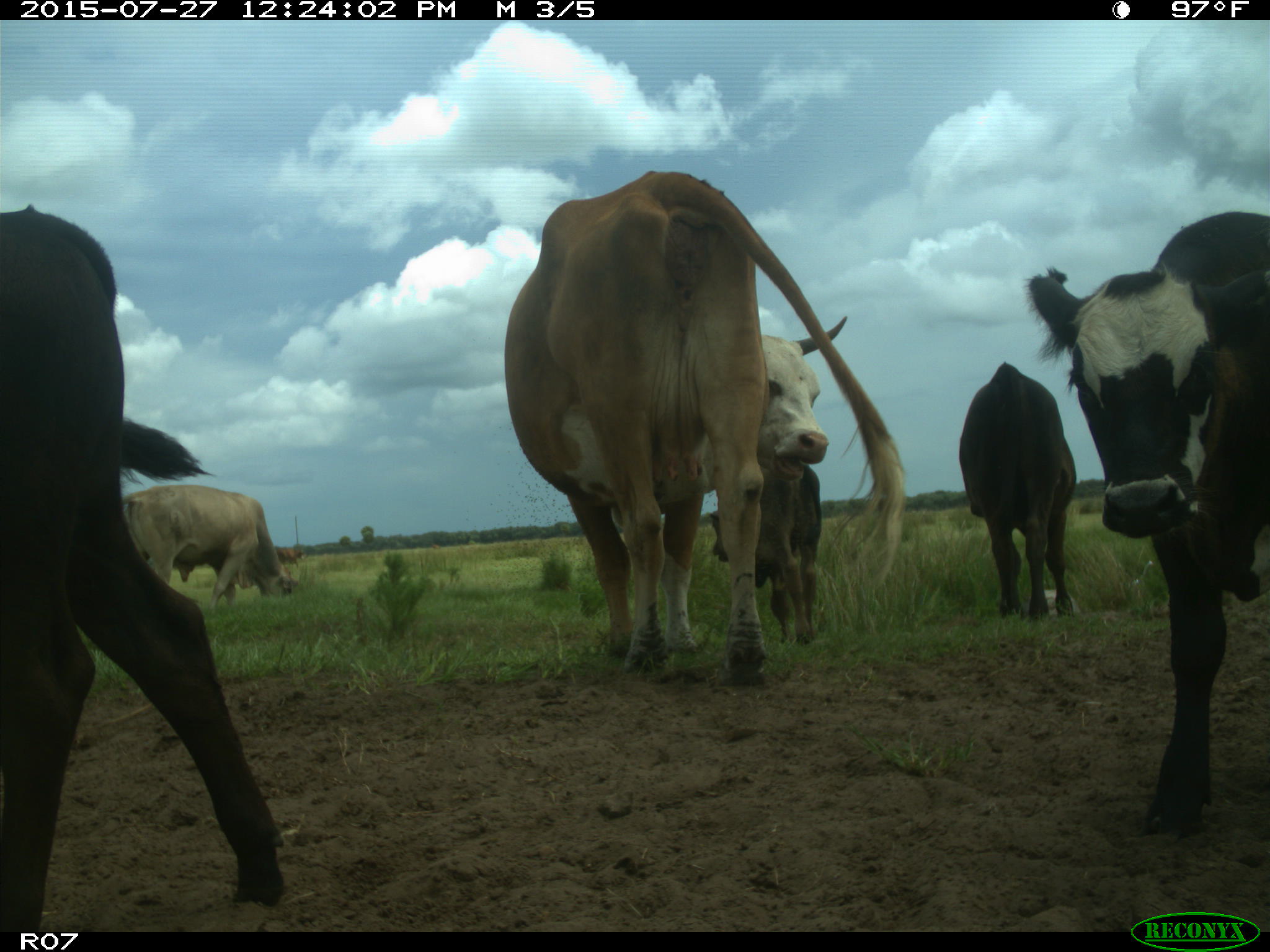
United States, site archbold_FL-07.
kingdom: Animalia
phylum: Chordata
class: Mammalia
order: Artiodactyla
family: Bovidae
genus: Bos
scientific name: Bos taurus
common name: domestic cow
Bos taurus (domestic cow).